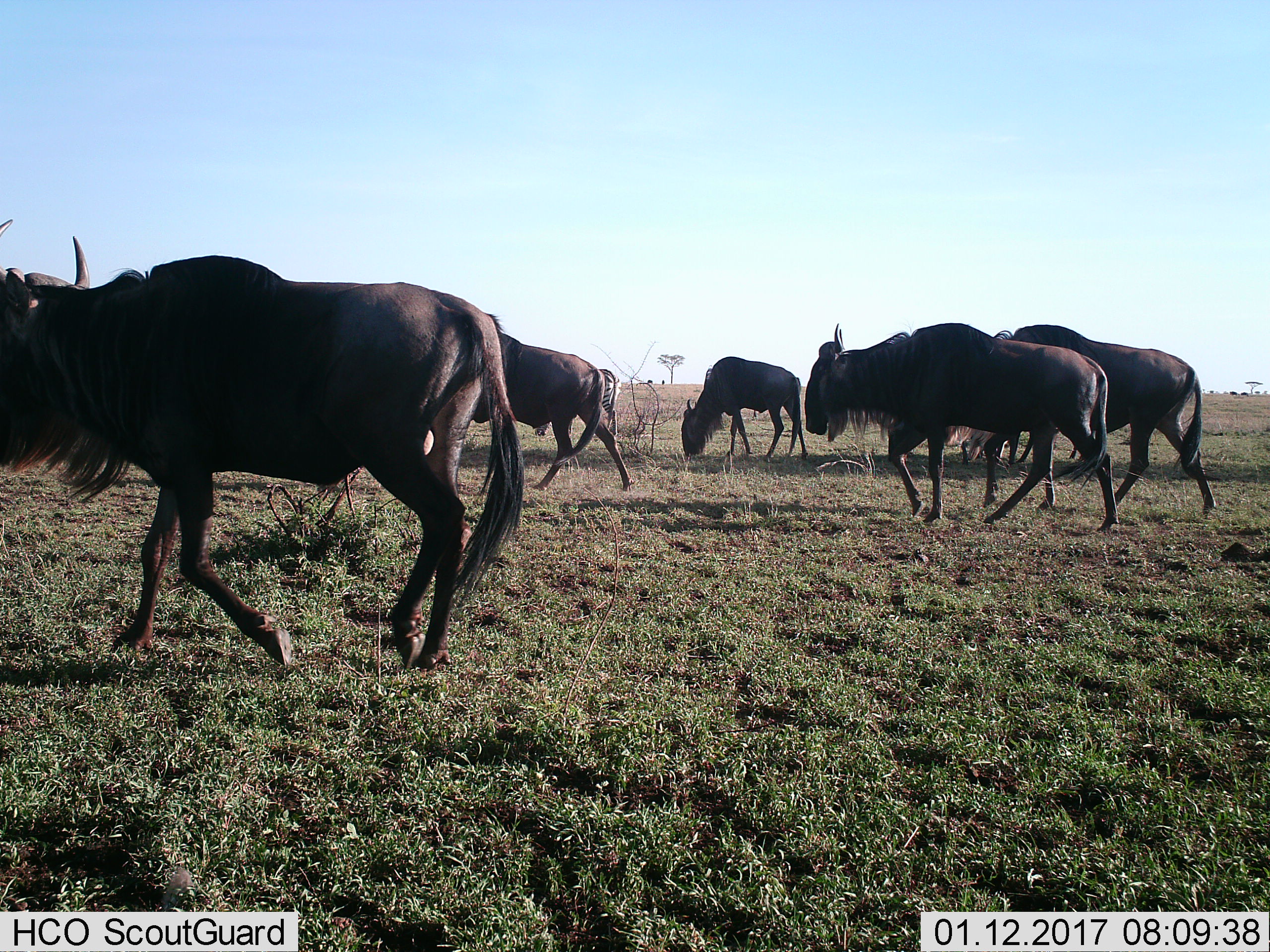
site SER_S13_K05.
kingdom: Animalia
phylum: Chordata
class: Mammalia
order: Artiodactyla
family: Bovidae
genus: Connochaetes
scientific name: Connochaetes taurinus taurinus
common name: blue wildebeest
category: wildebeestblue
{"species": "wildebeestblue (blue wildebeest) (Connochaetes taurinus taurinus)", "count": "8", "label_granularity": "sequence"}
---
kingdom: Animalia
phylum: Chordata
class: Mammalia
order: Perissodactyla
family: Equidae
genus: Equus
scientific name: Equus quagga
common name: plains zebra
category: zebraplains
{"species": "zebraplains (plains zebra) (Equus quagga)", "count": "1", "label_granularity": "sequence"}